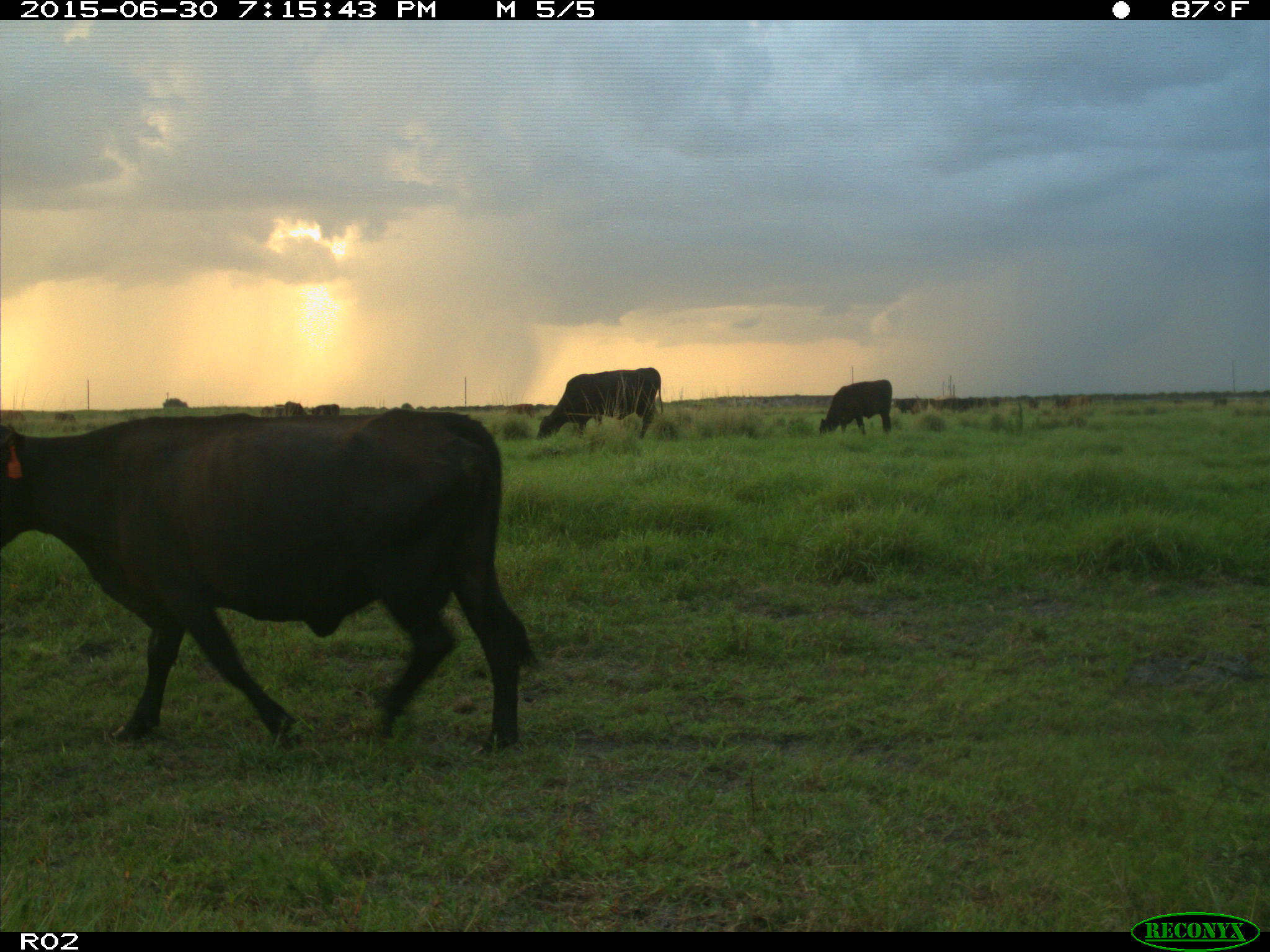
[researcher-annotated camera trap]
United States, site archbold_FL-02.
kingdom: Animalia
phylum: Chordata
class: Mammalia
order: Artiodactyla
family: Bovidae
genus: Bos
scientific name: Bos taurus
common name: domestic cow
Bos taurus (domestic cow).